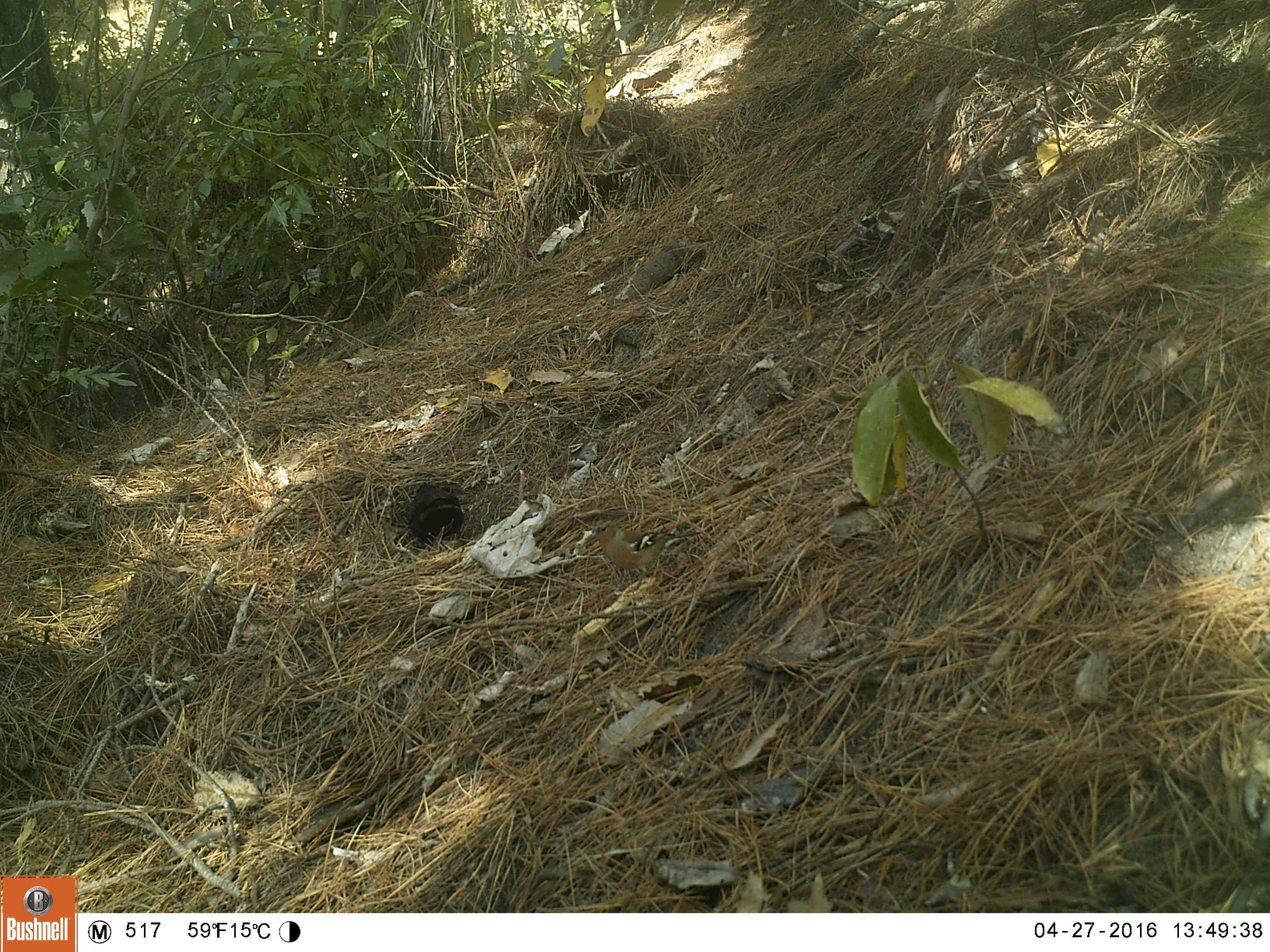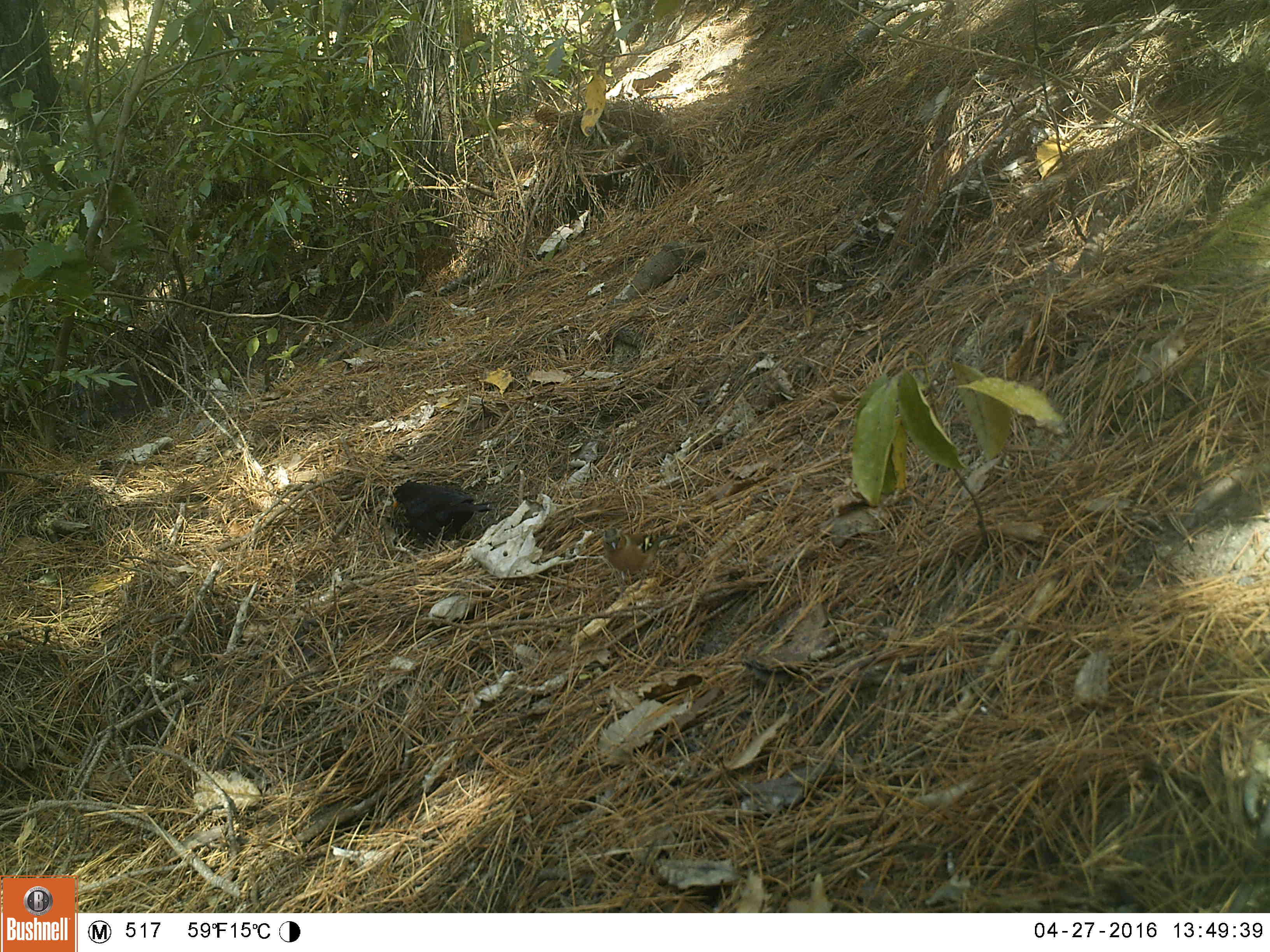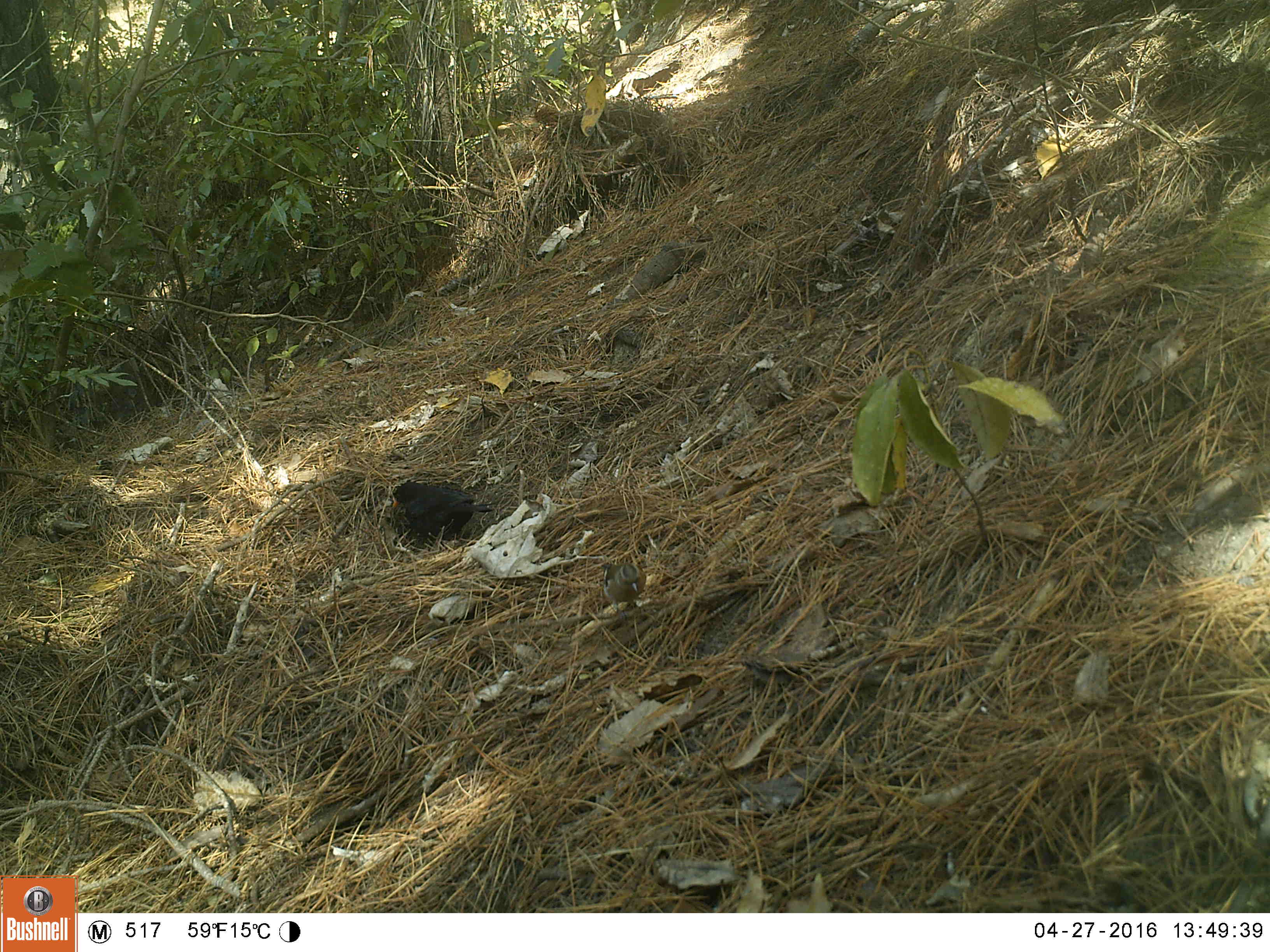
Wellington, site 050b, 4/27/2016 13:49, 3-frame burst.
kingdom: Animalia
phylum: Chordata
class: Aves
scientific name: Aves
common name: bird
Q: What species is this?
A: Bird (Aves).